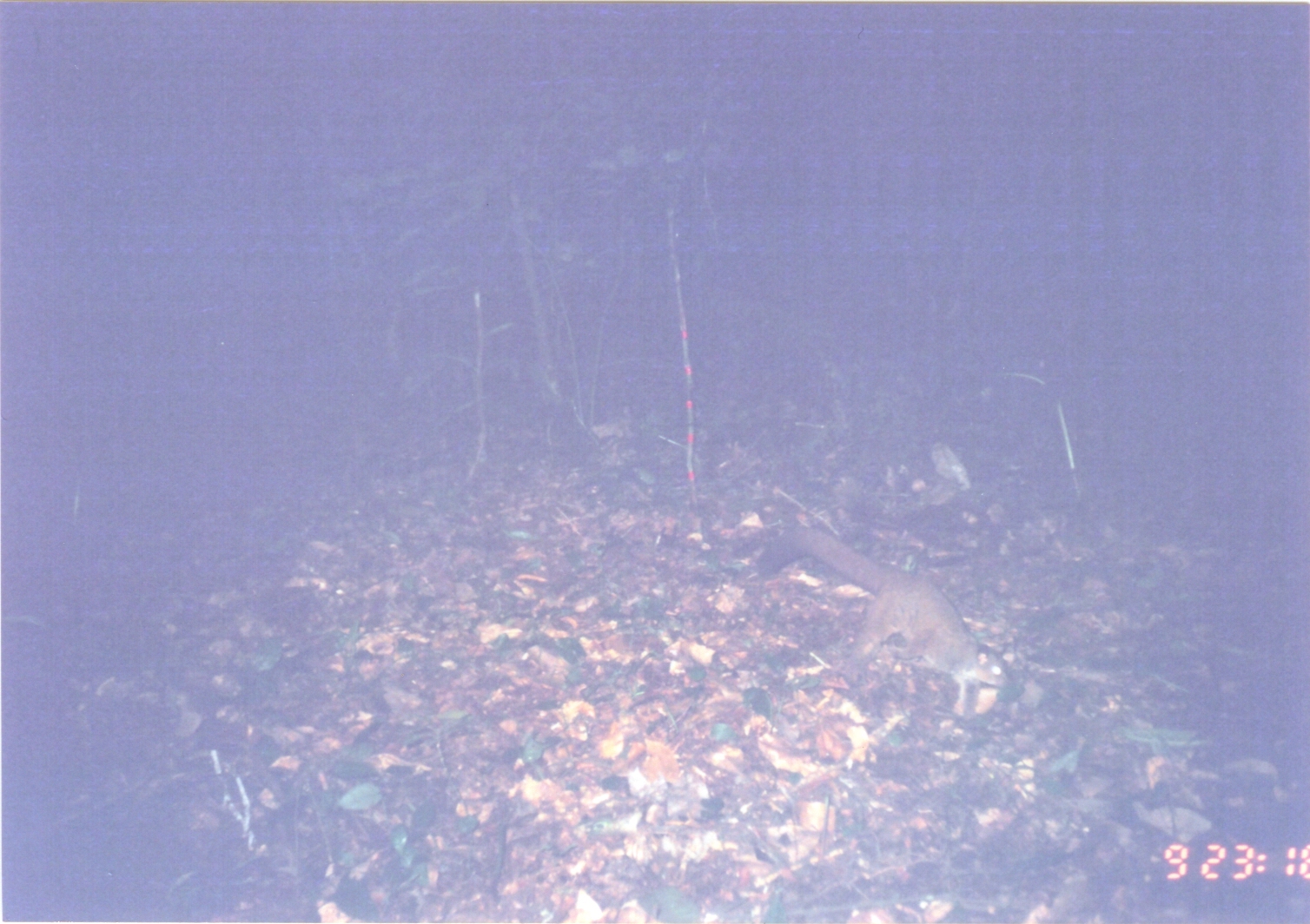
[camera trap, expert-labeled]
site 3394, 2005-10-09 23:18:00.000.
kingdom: Animalia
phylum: Chordata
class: Mammalia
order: Primates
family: Galagidae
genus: Otolemur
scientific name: Otolemur garnettii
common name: small-eared greater galago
Otolemur garnettii (small-eared greater galago), count 1.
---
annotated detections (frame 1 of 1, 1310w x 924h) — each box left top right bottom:
otolemur garnettii: 756 526 1014 718